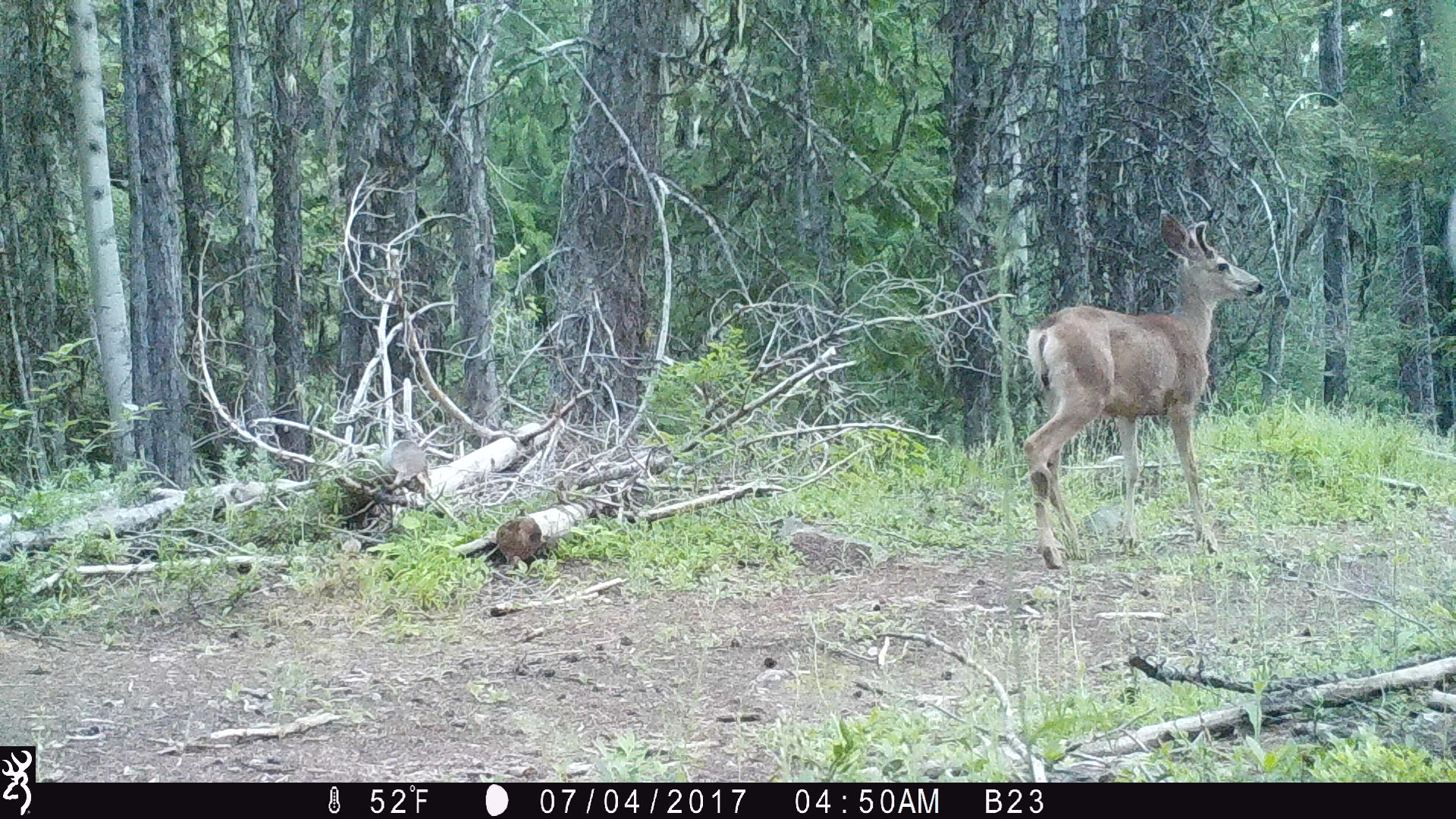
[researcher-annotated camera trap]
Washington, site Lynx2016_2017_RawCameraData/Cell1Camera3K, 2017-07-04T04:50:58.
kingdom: Animalia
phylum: Chordata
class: Mammalia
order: Artiodactyla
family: Cervidae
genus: Odocoileus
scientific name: Odocoileus hemionus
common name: mule deer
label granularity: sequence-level